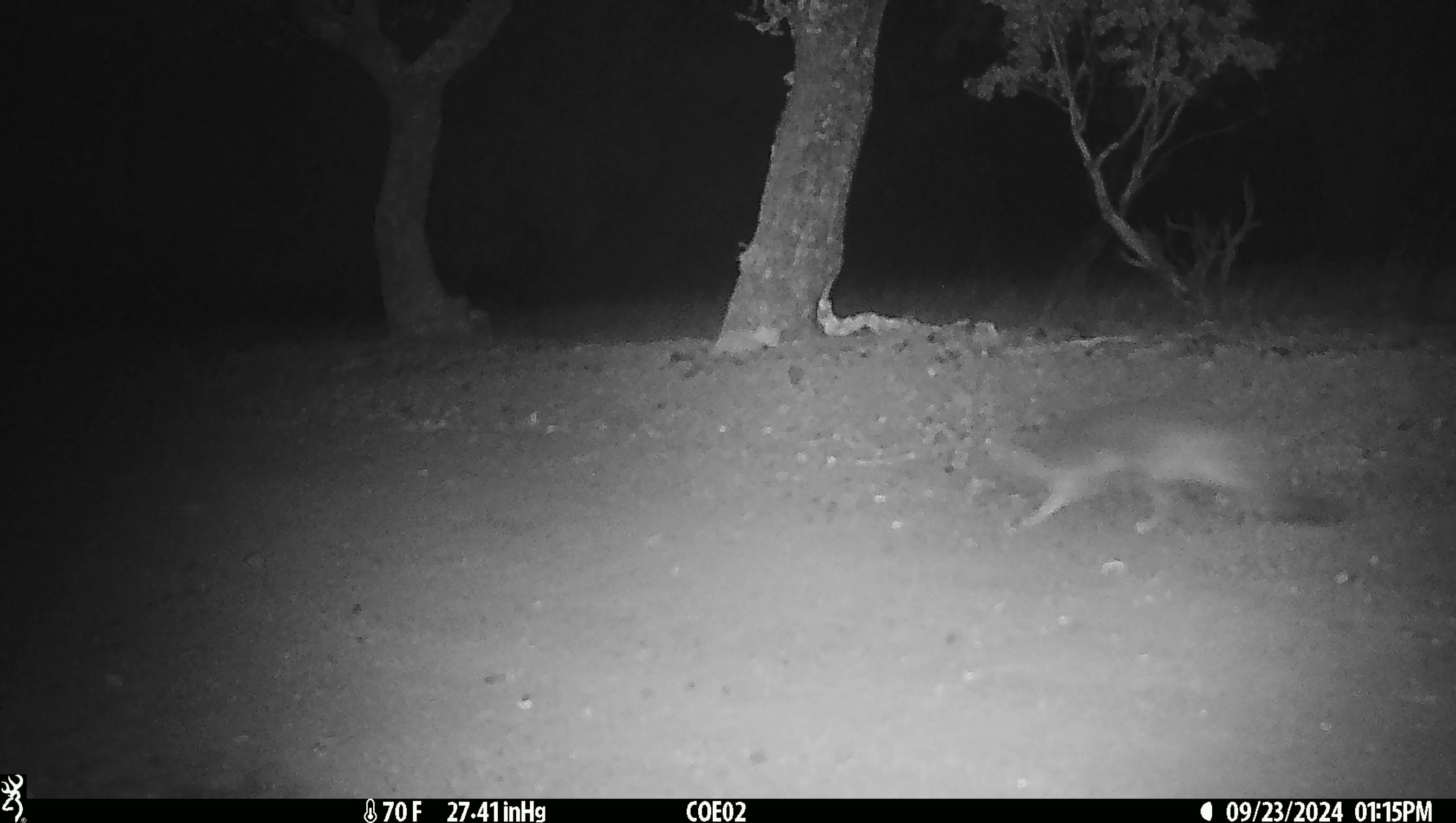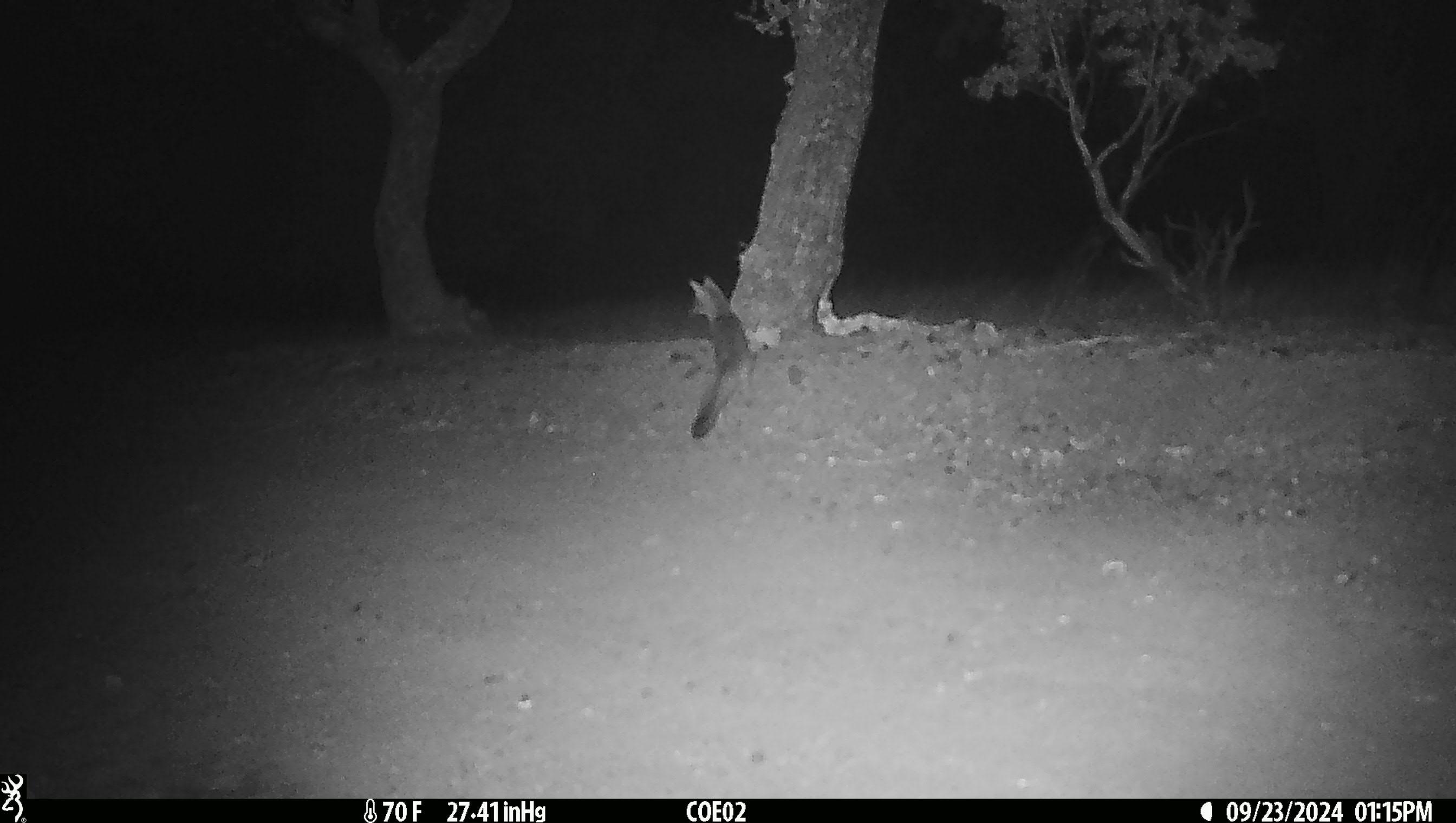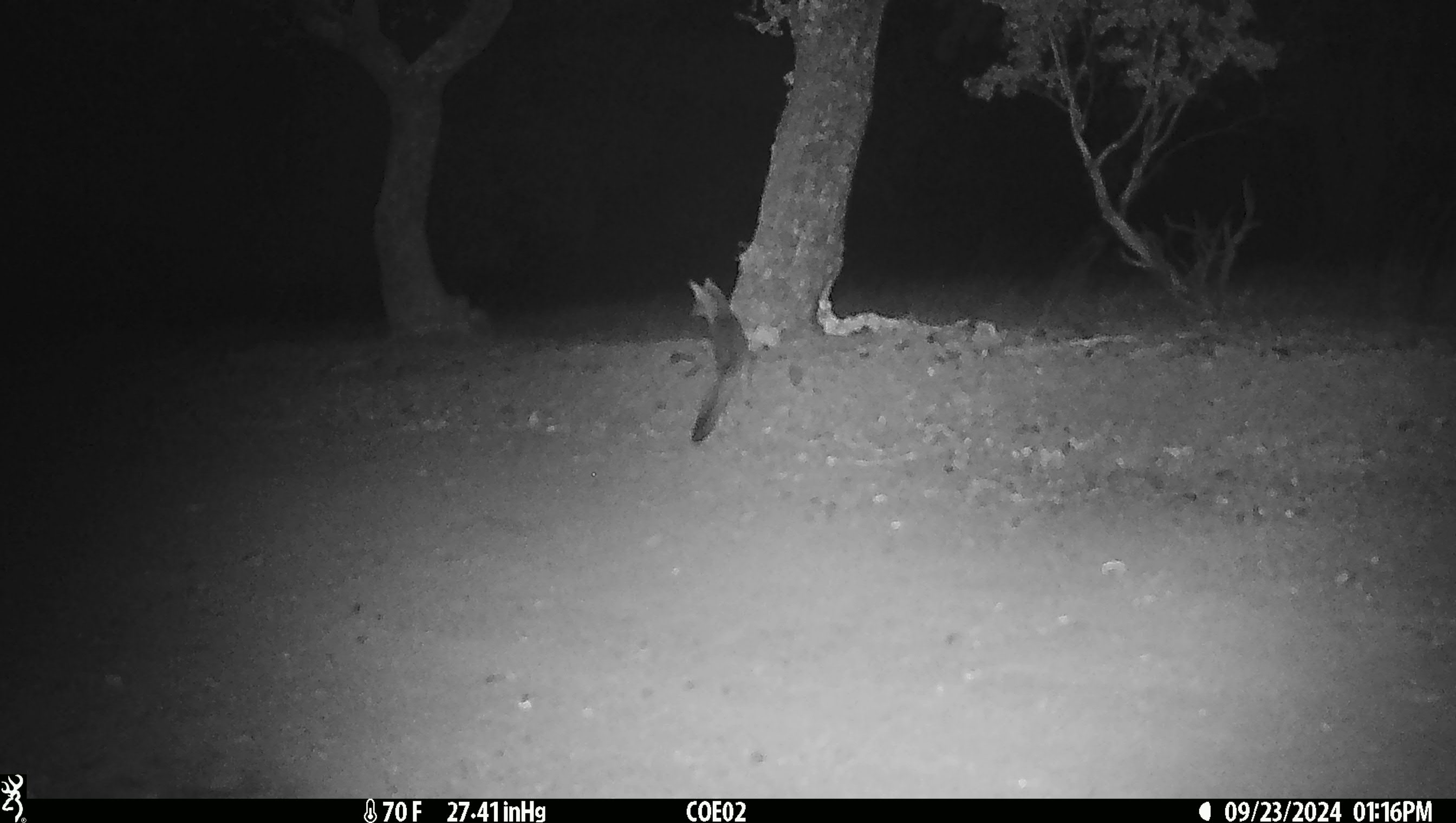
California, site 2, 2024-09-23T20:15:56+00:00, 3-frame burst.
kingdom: Animalia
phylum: Chordata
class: Mammalia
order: Carnivora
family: Canidae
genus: Urocyon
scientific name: Urocyon cinereoargenteus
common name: gray fox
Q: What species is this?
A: Gray fox (Urocyon cinereoargenteus).